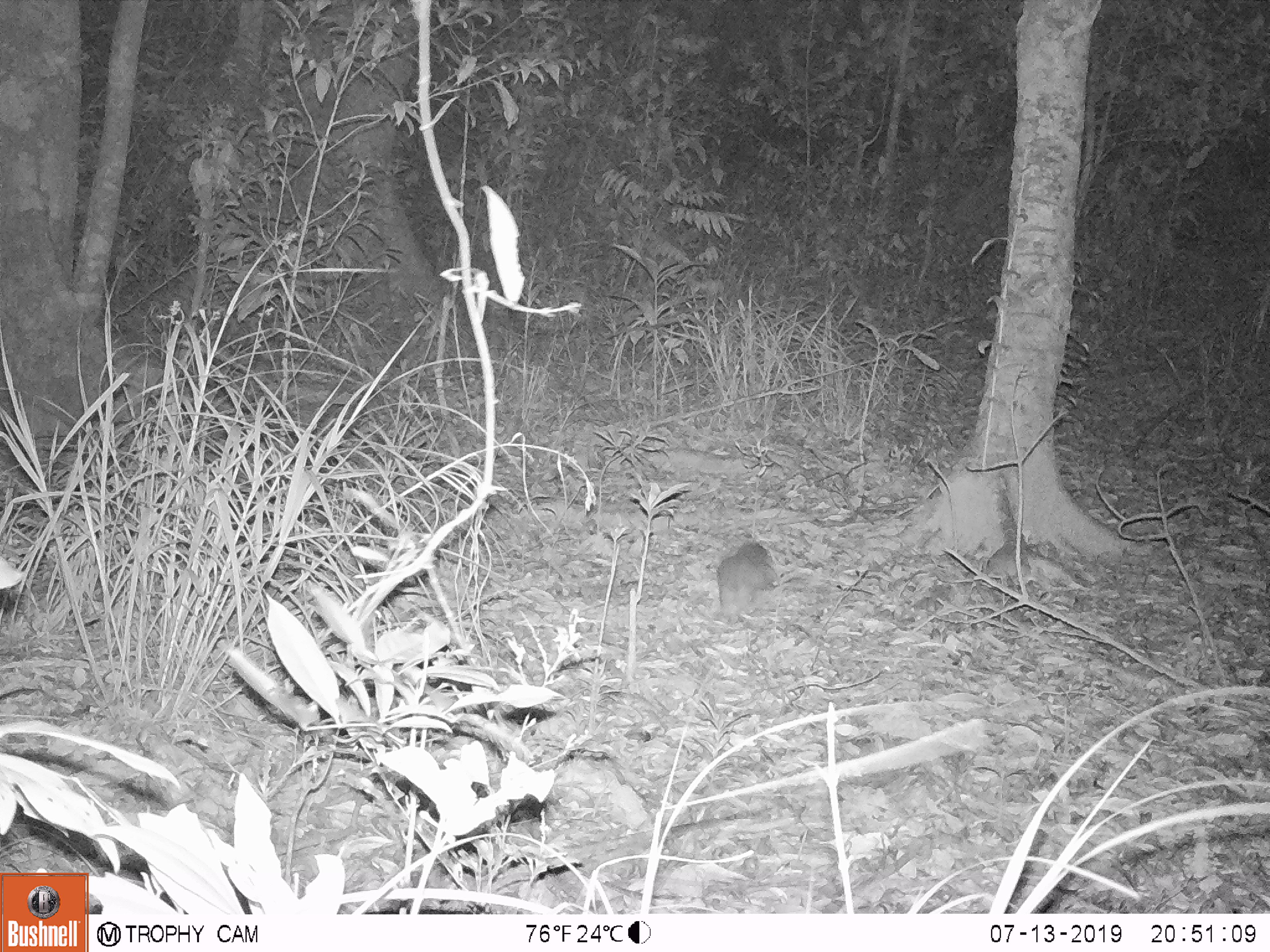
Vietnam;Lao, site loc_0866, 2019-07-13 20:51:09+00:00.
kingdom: Animalia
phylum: Chordata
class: Mammalia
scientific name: Mammalia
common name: mammal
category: unidentified small mammal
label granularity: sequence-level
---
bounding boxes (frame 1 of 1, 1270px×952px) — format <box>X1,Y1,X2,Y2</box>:
unidentified small mammal: <box>716,539,778,624</box>